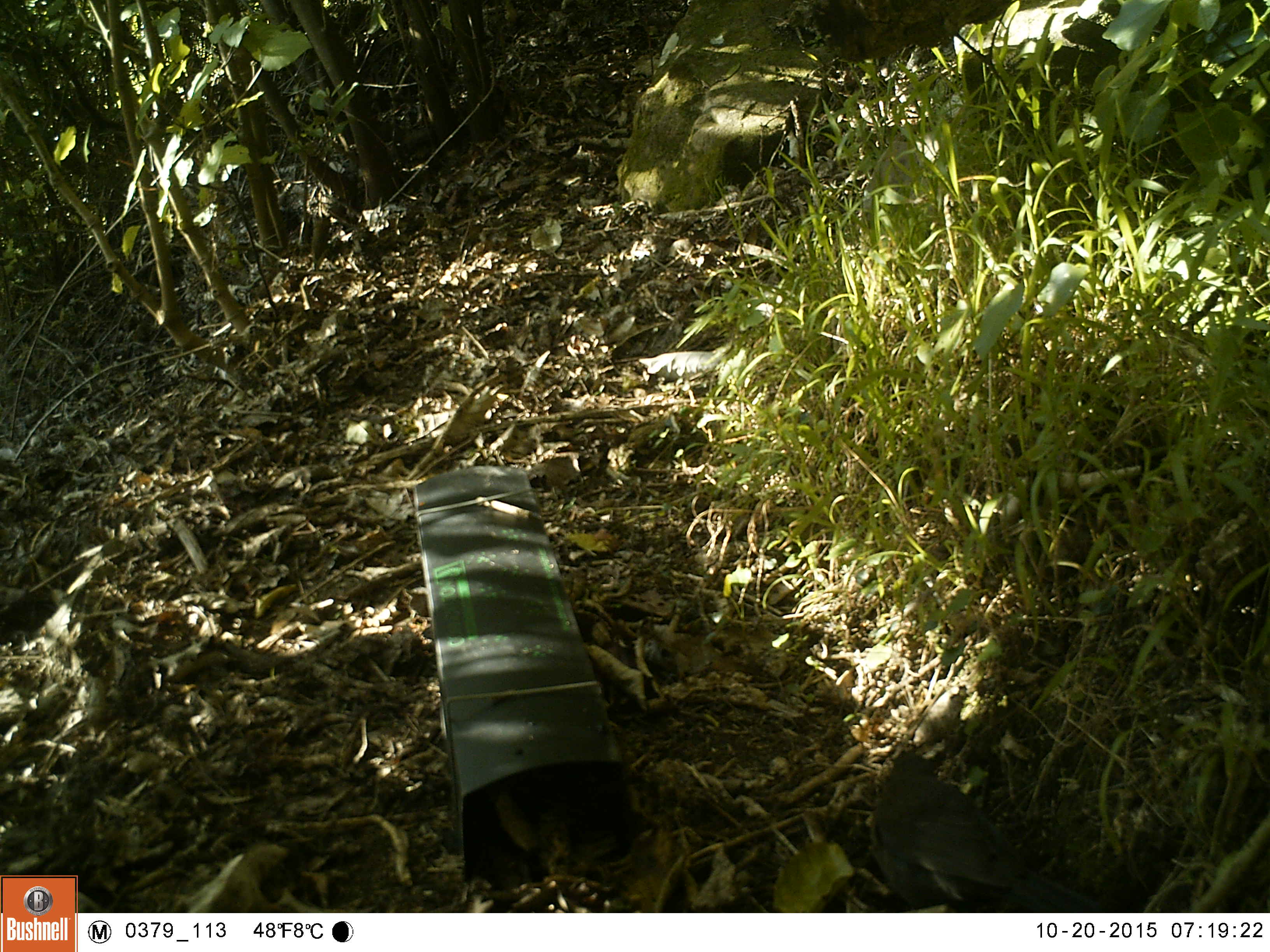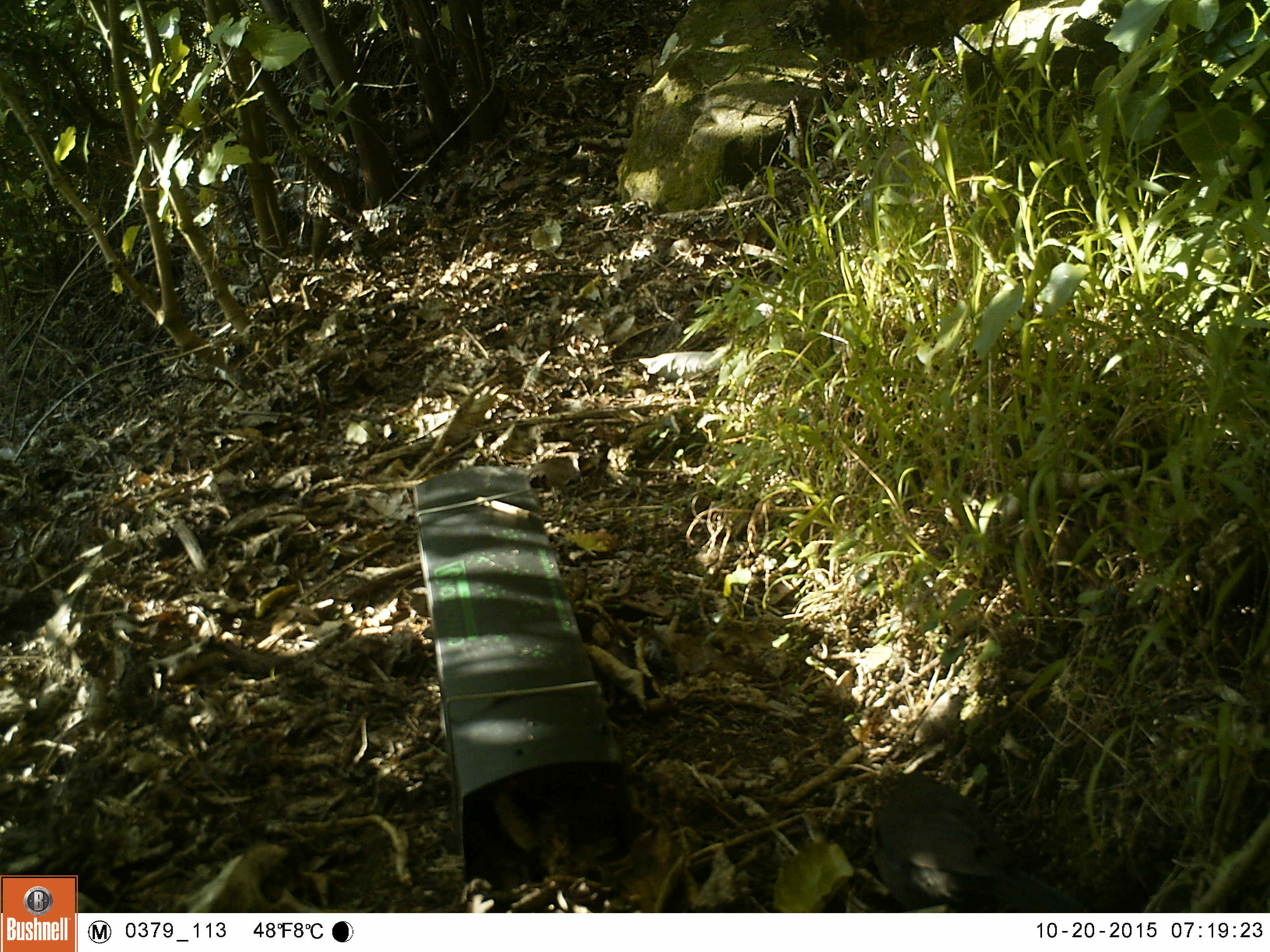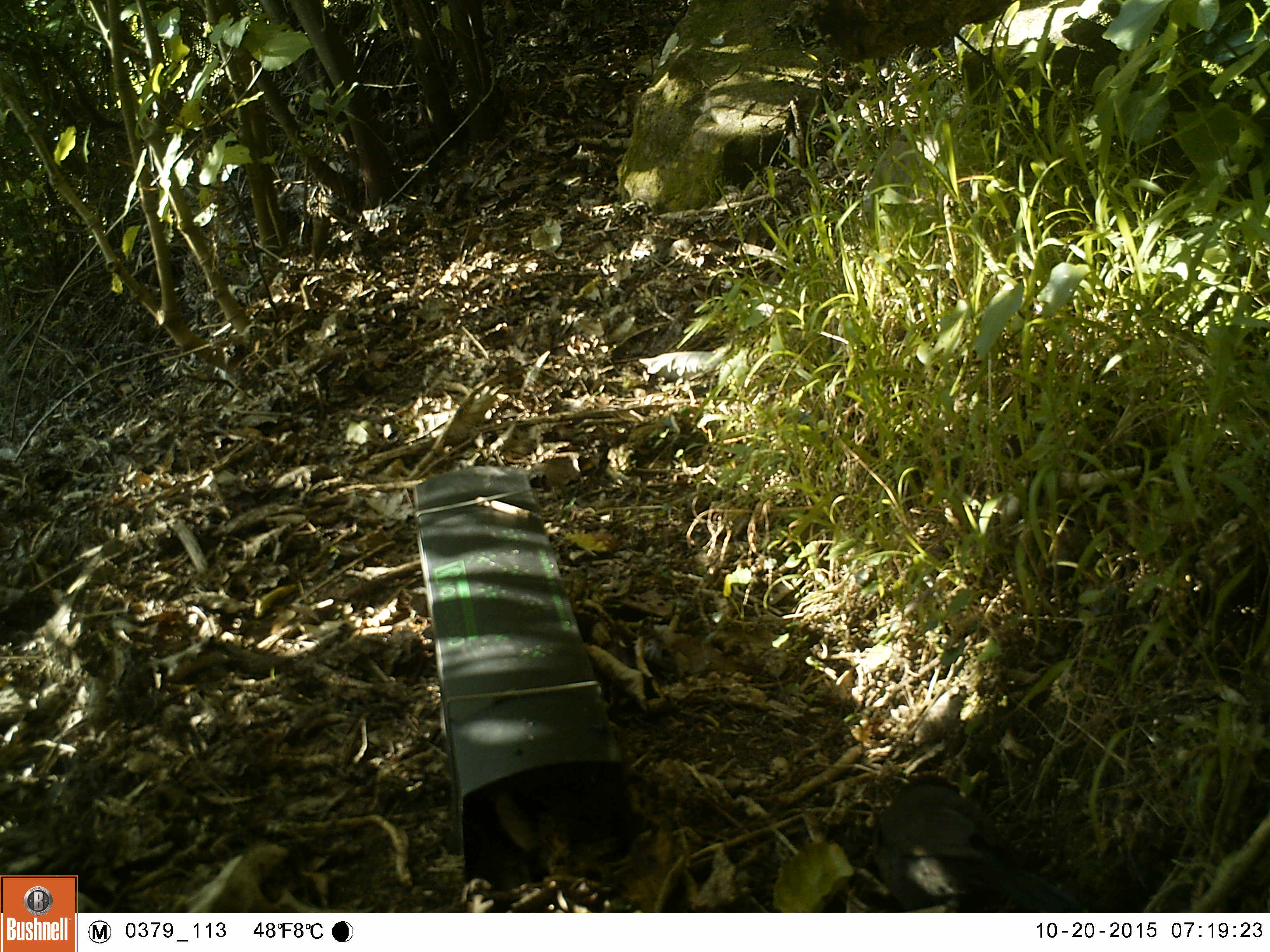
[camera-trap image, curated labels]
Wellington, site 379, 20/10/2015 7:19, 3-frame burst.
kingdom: Animalia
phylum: Chordata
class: Aves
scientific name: Aves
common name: bird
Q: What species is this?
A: Bird (Aves).